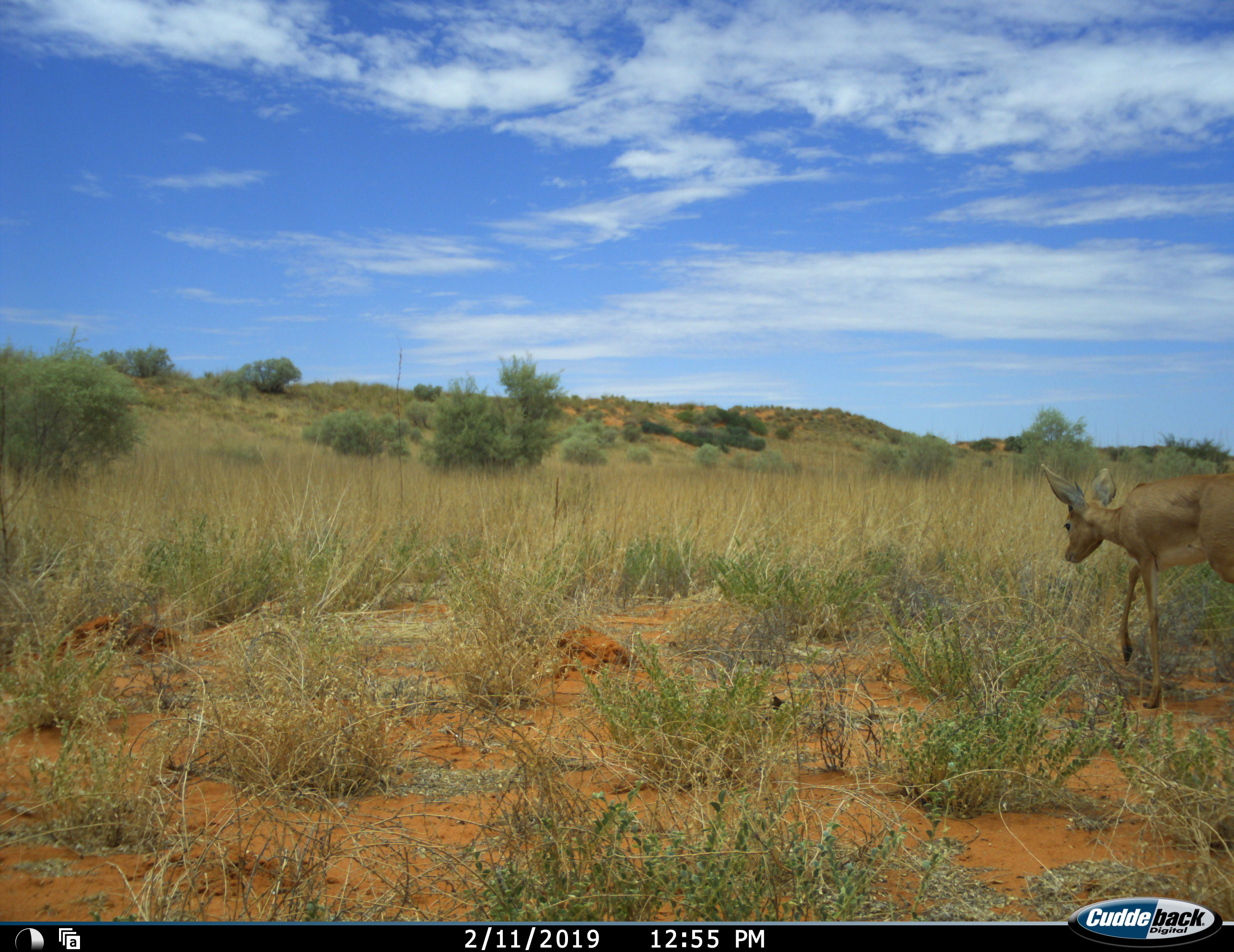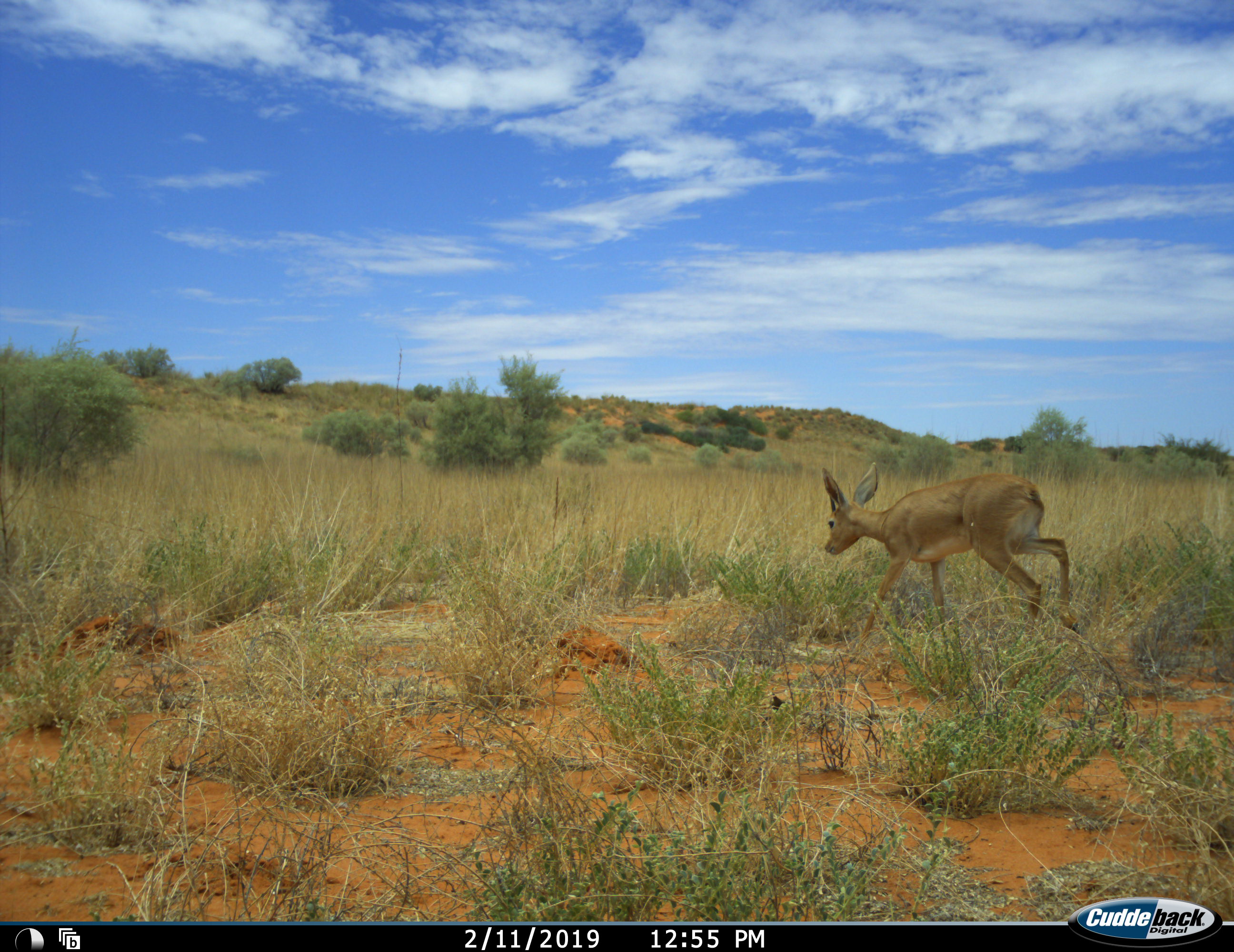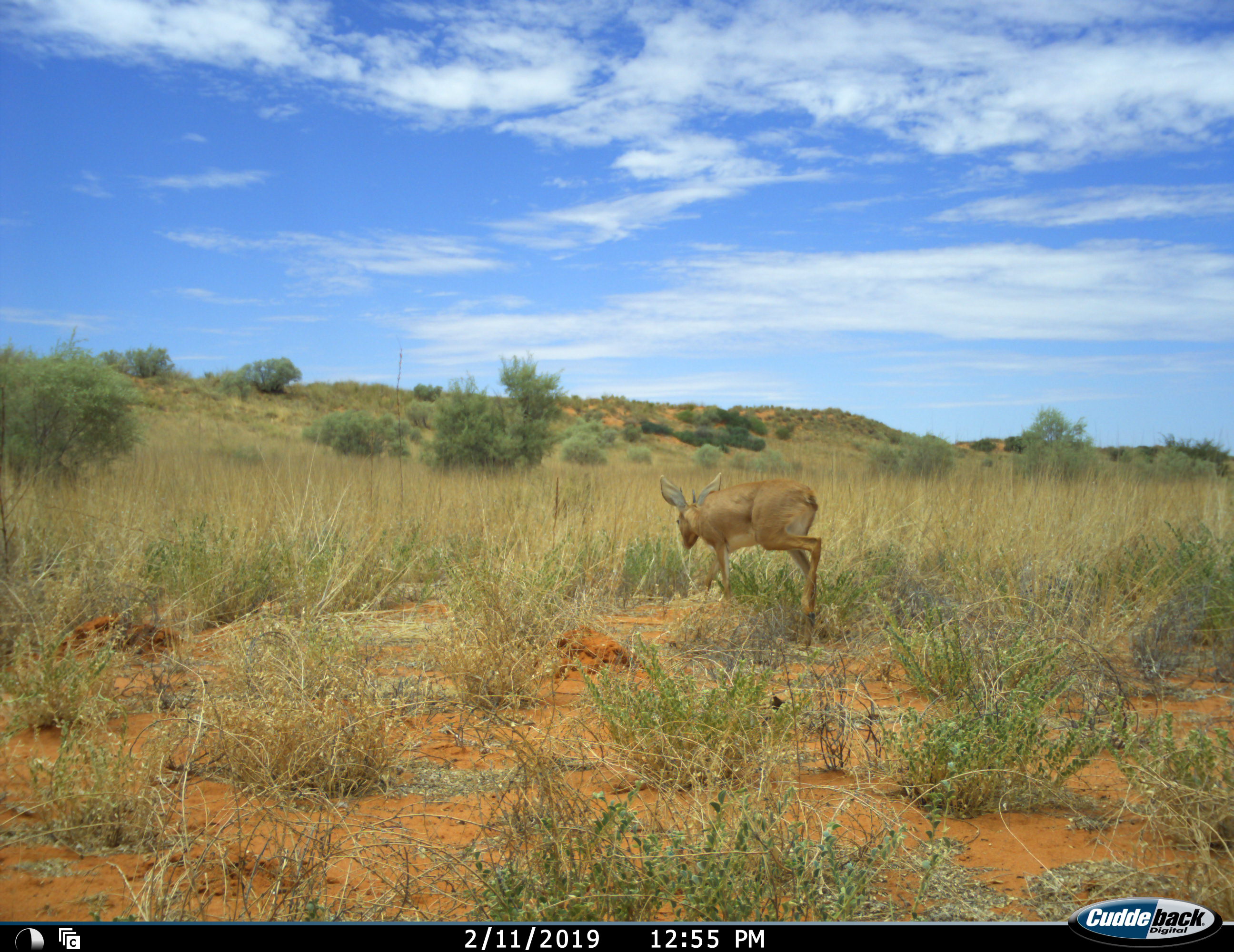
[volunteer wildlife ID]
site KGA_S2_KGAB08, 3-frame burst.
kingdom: Animalia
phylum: Chordata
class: Mammalia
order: Artiodactyla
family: Bovidae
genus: Raphicerus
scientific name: Raphicerus campestris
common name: steenbok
Steenbok (Raphicerus campestris), count 1. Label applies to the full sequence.